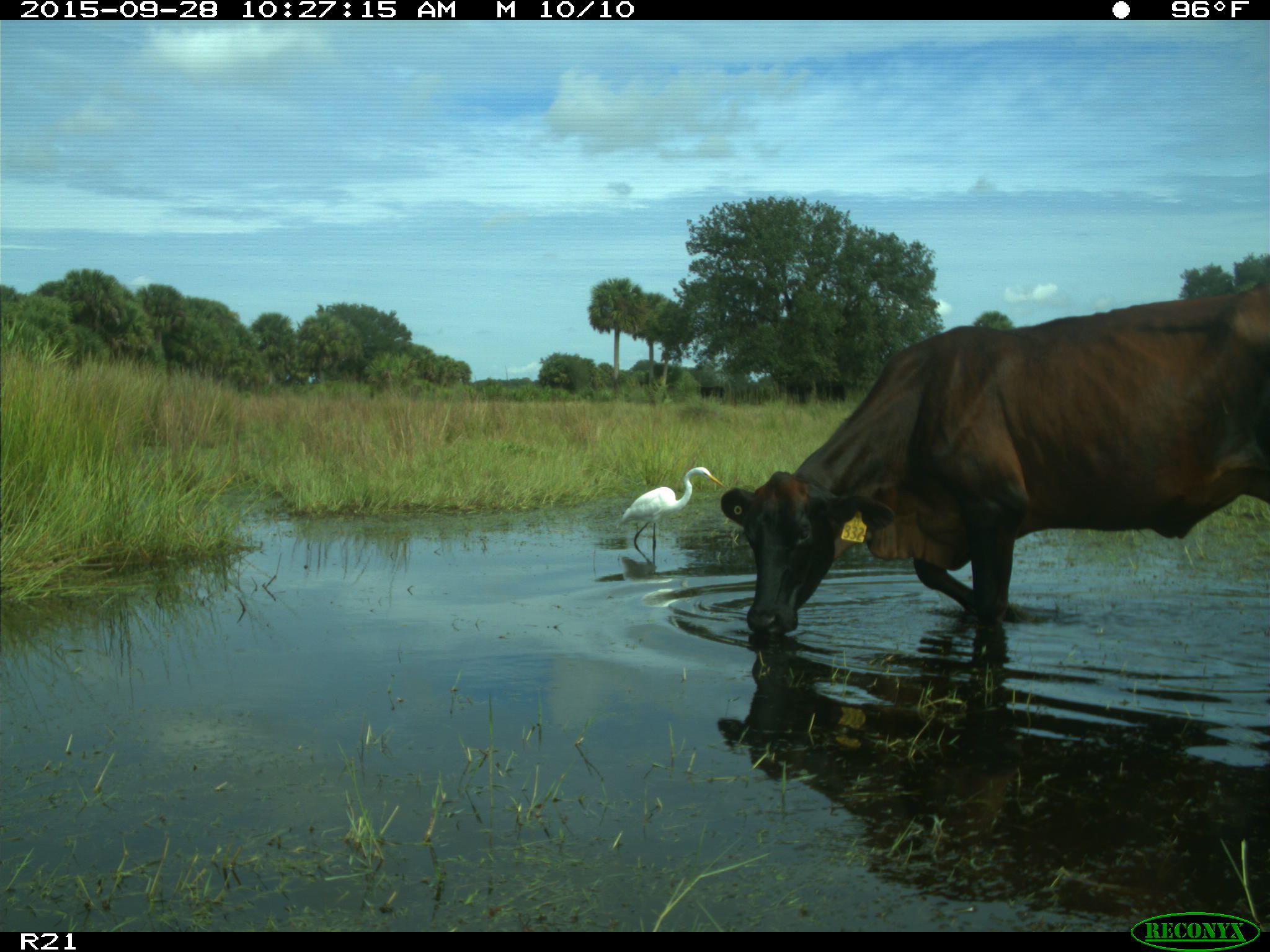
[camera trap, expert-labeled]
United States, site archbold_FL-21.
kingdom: Animalia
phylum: Chordata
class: Mammalia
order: Artiodactyla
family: Bovidae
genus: Bos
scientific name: Bos taurus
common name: domestic cow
Bos taurus (domestic cow).